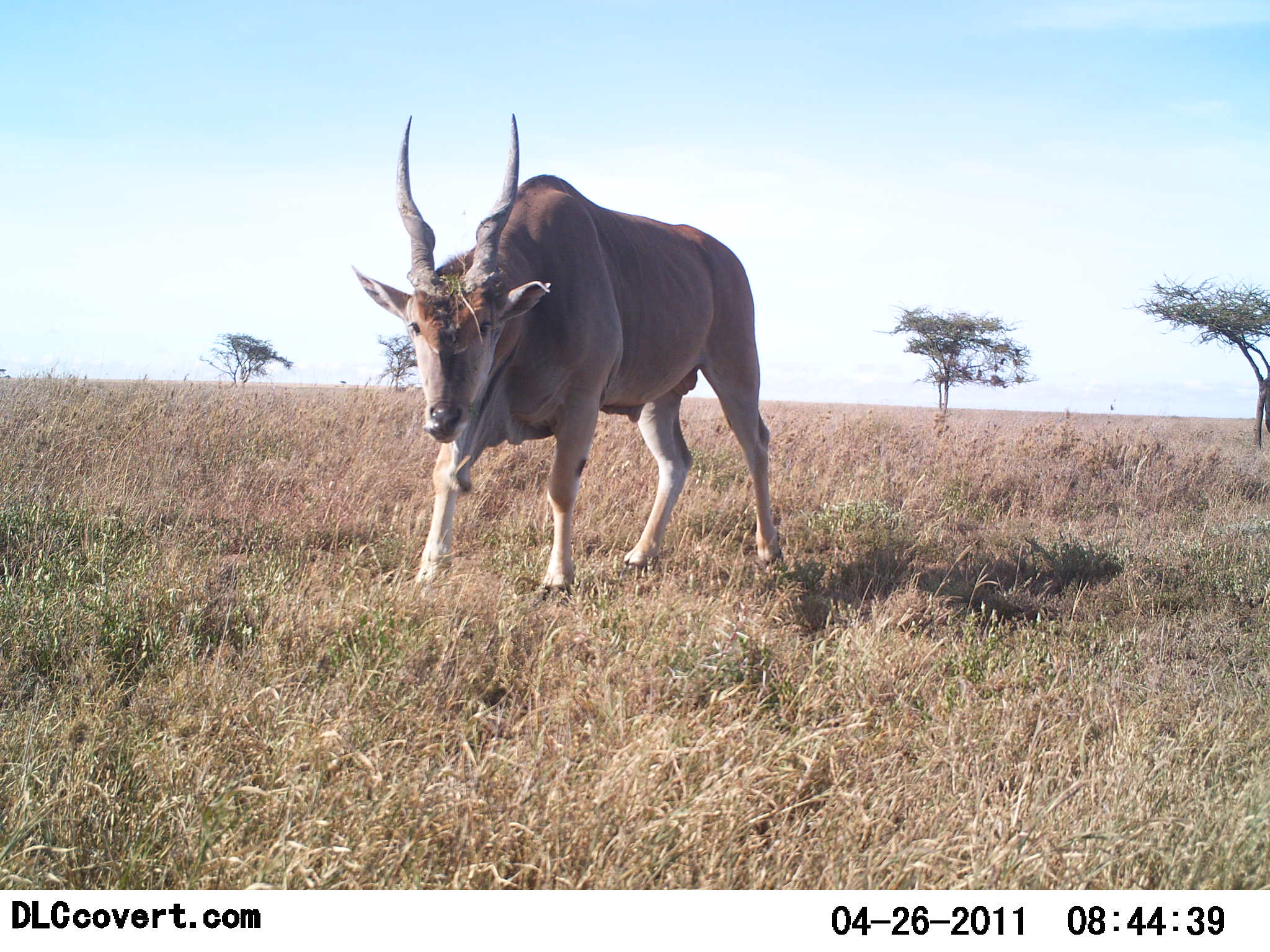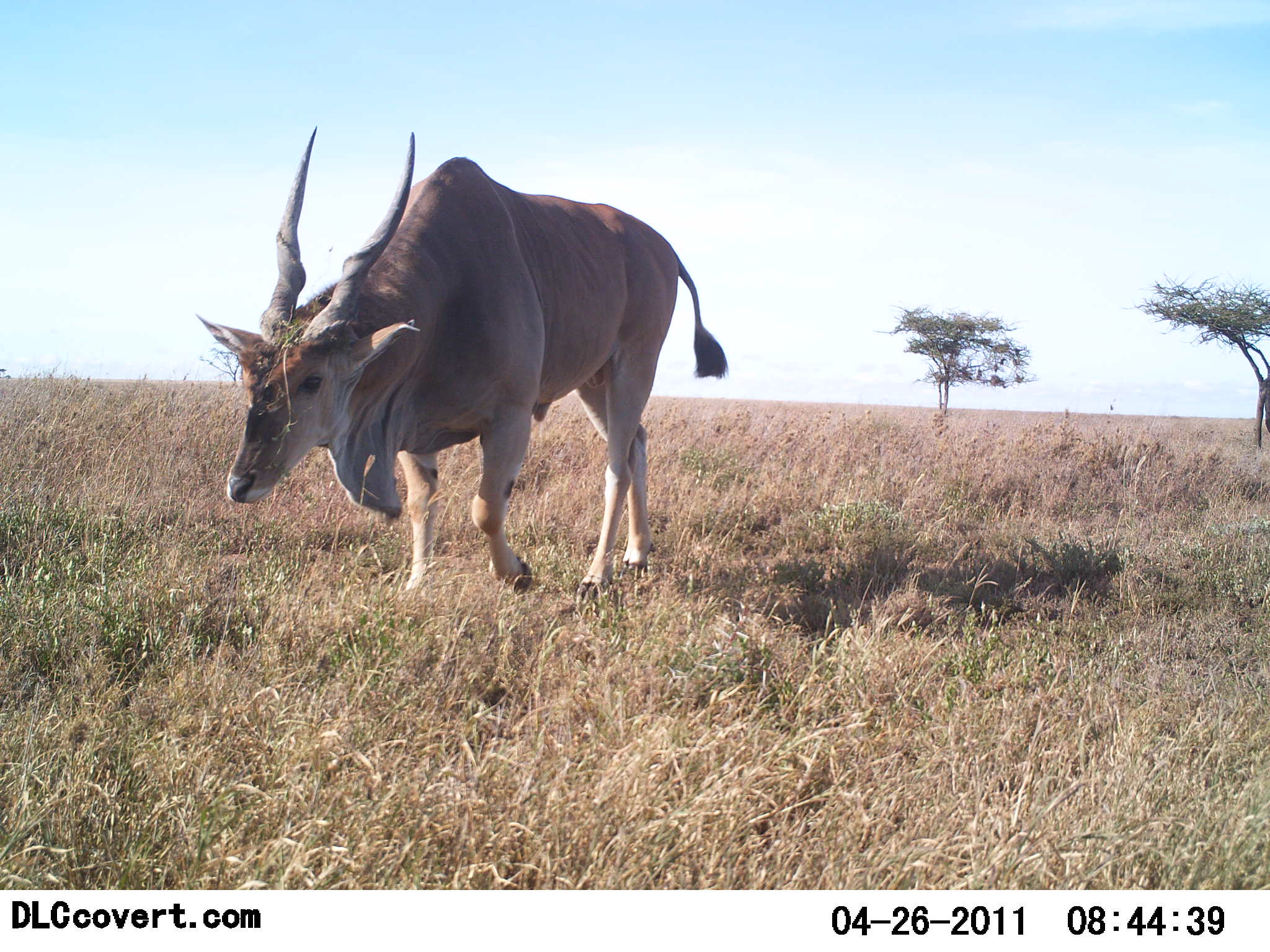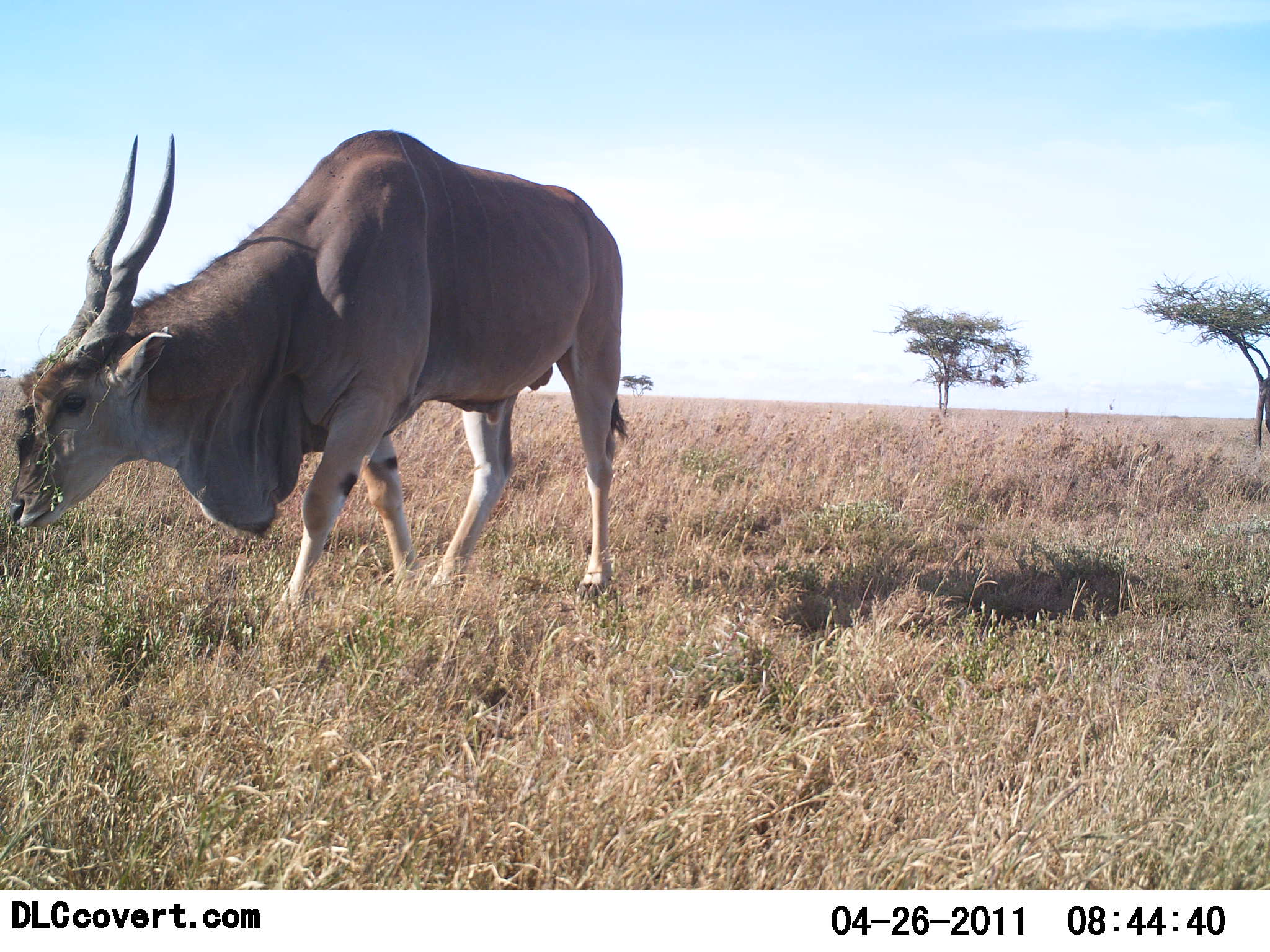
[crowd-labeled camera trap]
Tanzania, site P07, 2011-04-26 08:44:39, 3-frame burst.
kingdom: Animalia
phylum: Chordata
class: Mammalia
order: Artiodactyla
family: Bovidae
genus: Tragelaphus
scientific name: Tragelaphus oryx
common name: eland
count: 1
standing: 10%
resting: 0%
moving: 70%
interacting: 0%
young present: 0%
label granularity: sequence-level